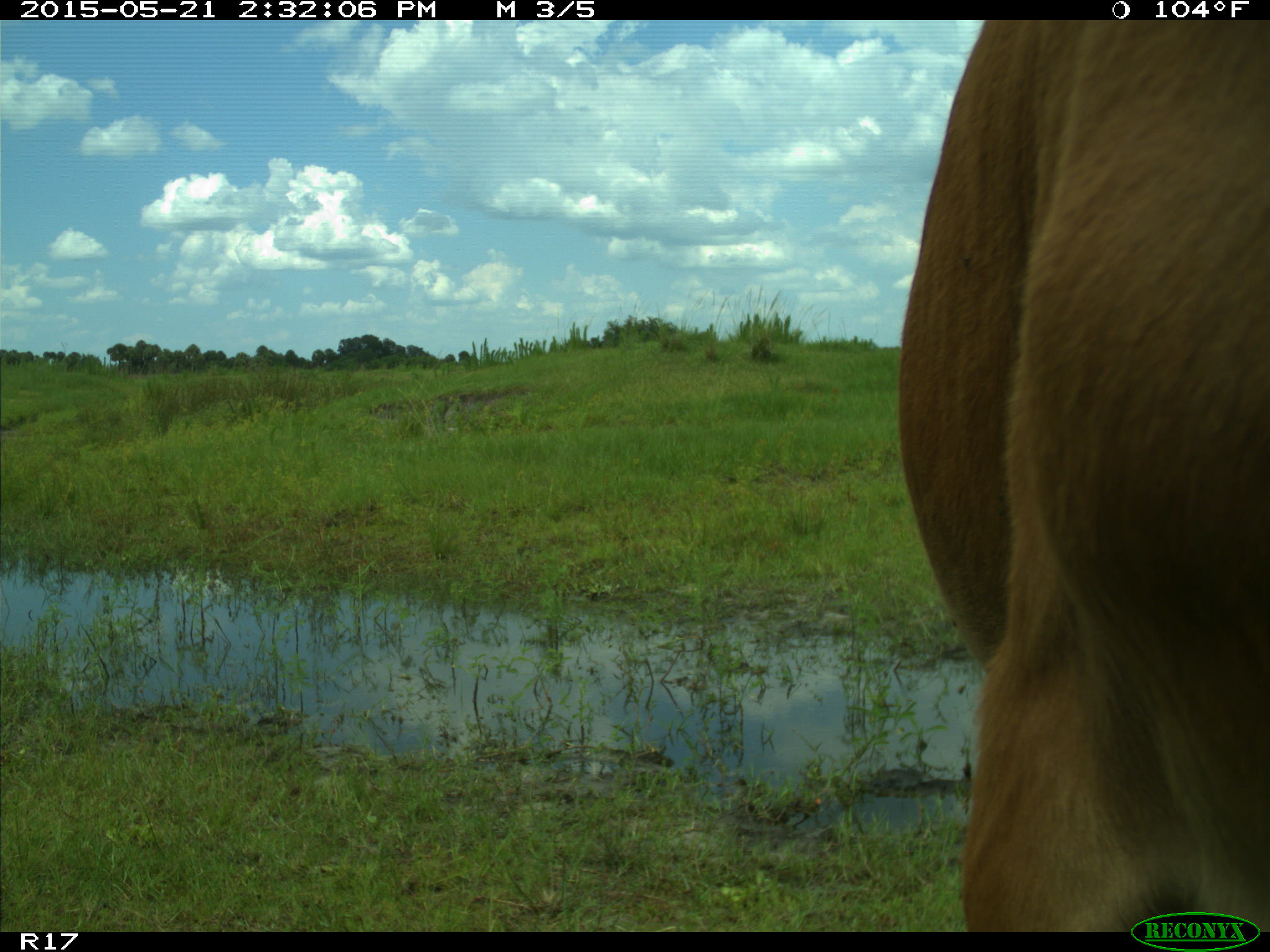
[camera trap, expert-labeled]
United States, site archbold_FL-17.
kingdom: Animalia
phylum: Chordata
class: Mammalia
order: Artiodactyla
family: Bovidae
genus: Bos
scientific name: Bos taurus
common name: domestic cow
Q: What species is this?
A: Bos taurus (domestic cow).